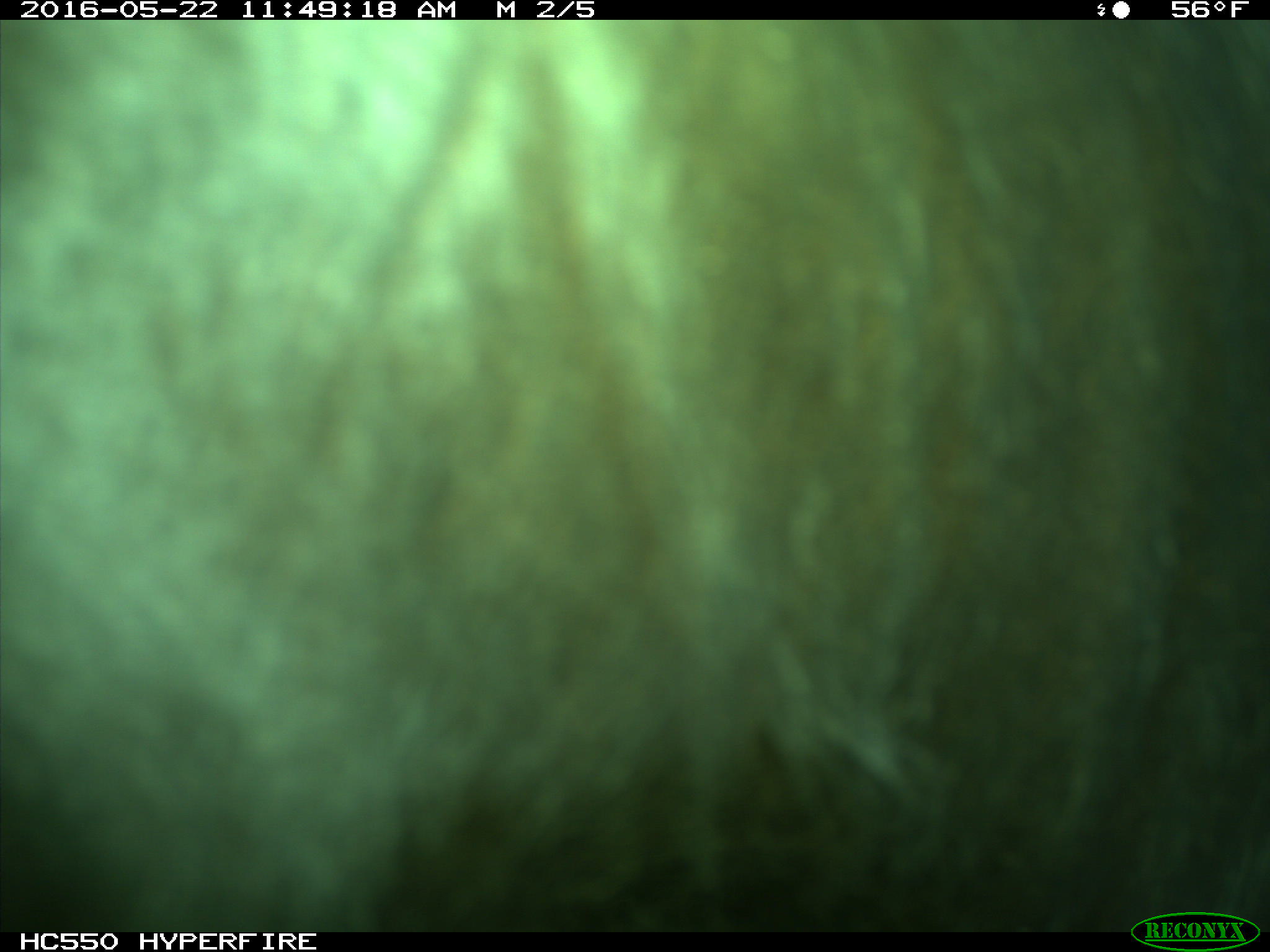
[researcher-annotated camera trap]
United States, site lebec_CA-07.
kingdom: Animalia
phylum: Chordata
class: Mammalia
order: Artiodactyla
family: Bovidae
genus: Bos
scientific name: Bos taurus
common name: domestic cow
Bos taurus (domestic cow).